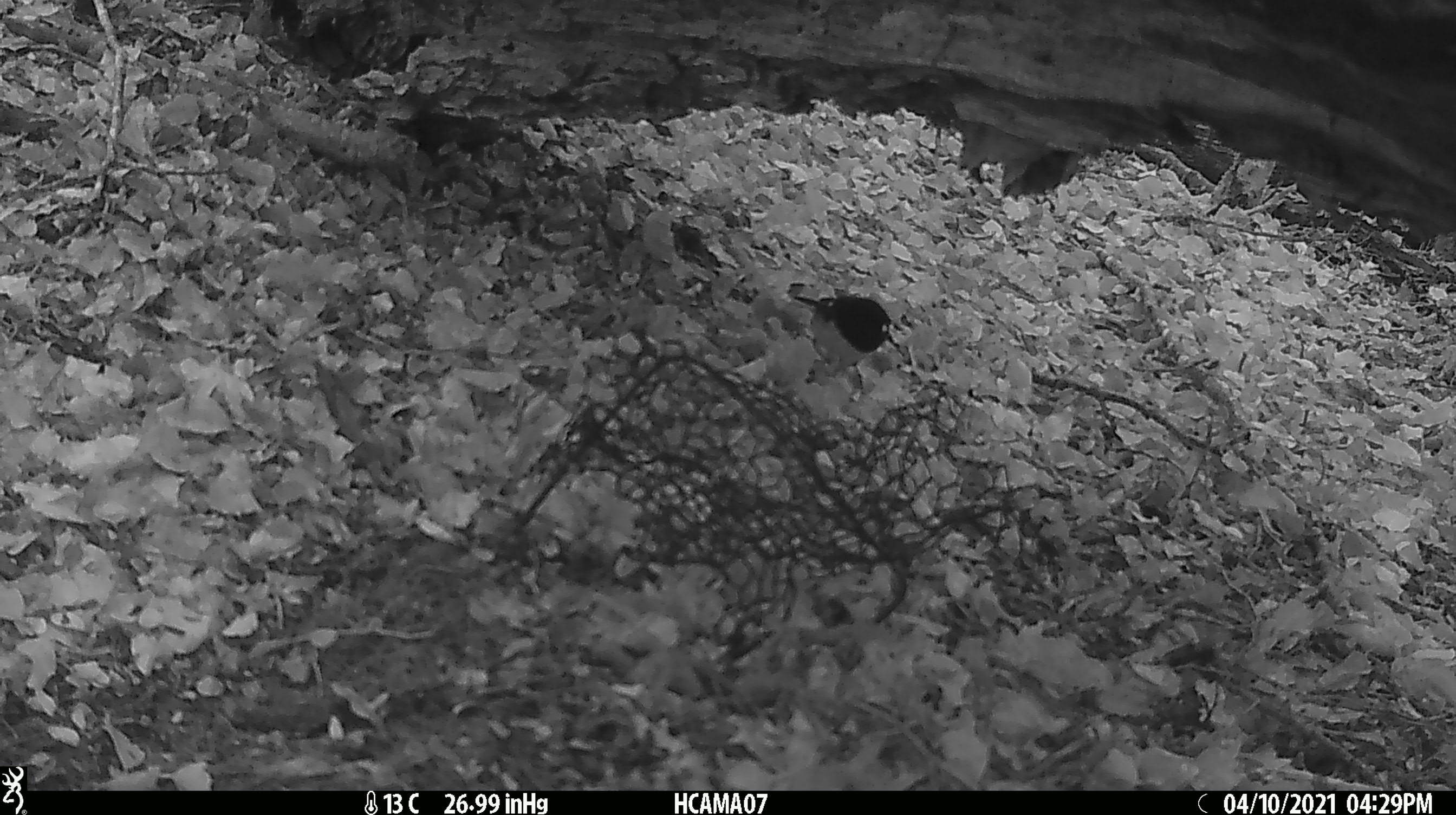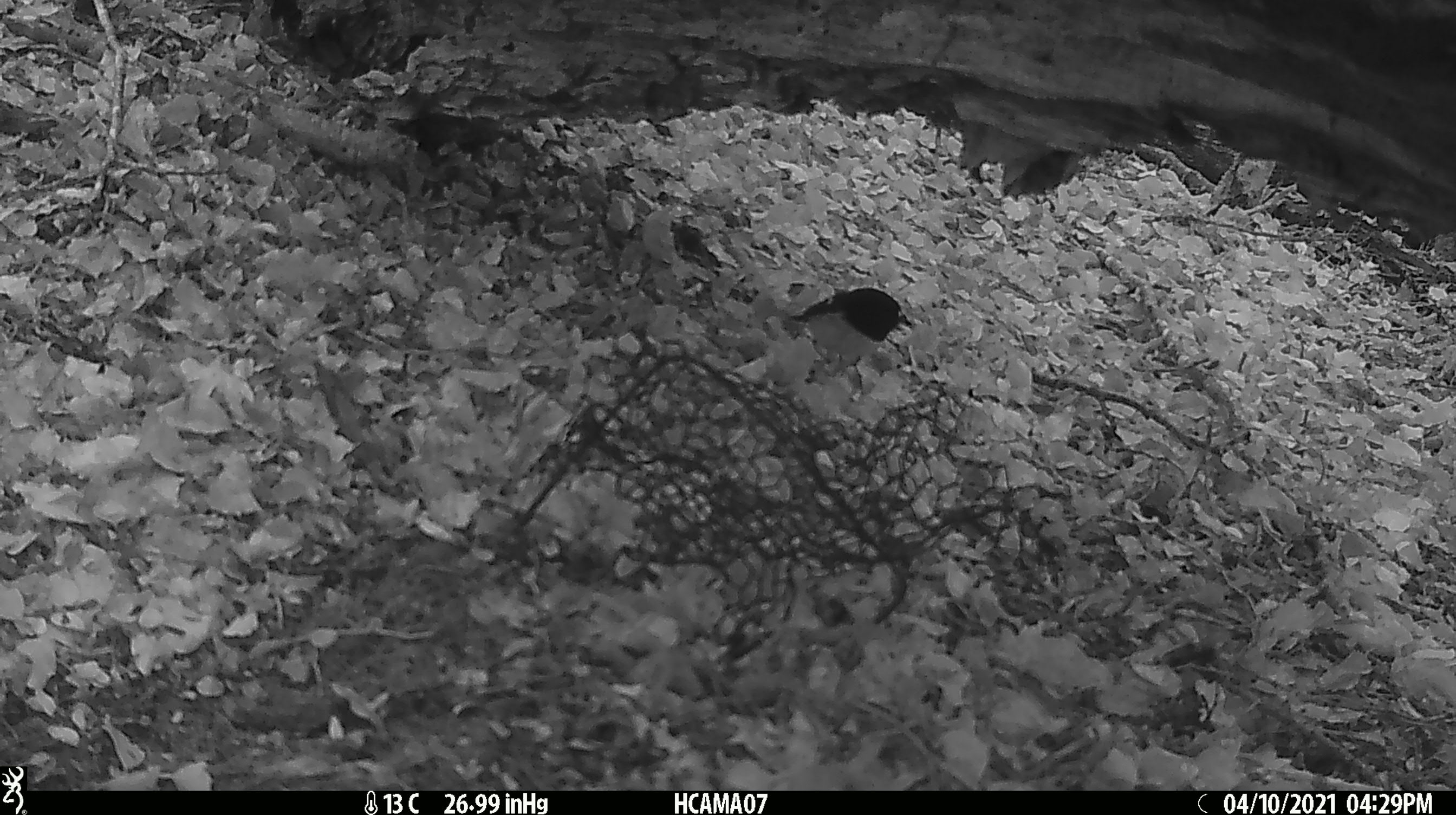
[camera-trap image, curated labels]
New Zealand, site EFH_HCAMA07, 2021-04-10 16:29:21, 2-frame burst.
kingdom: Animalia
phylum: Chordata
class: Aves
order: Passeriformes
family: Petroicidae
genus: Petroica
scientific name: Petroica macrocephala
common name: tomtit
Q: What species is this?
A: Tomtit (Petroica macrocephala).